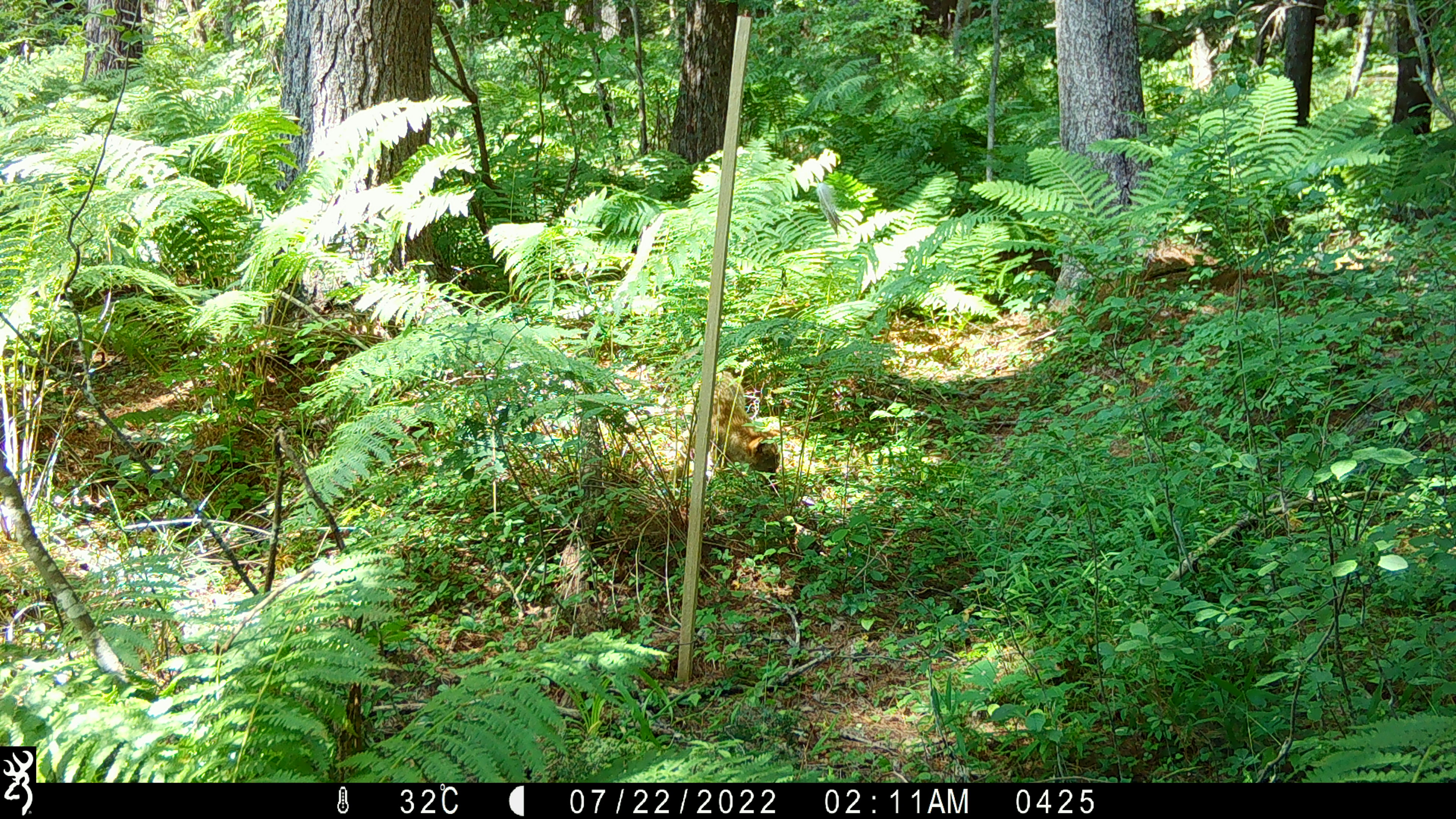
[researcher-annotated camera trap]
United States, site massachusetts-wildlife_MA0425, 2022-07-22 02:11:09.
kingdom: Animalia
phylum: Chordata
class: Mammalia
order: Carnivora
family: Canidae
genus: Canis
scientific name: Canis latrans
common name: coyote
Coyote (Canis latrans).